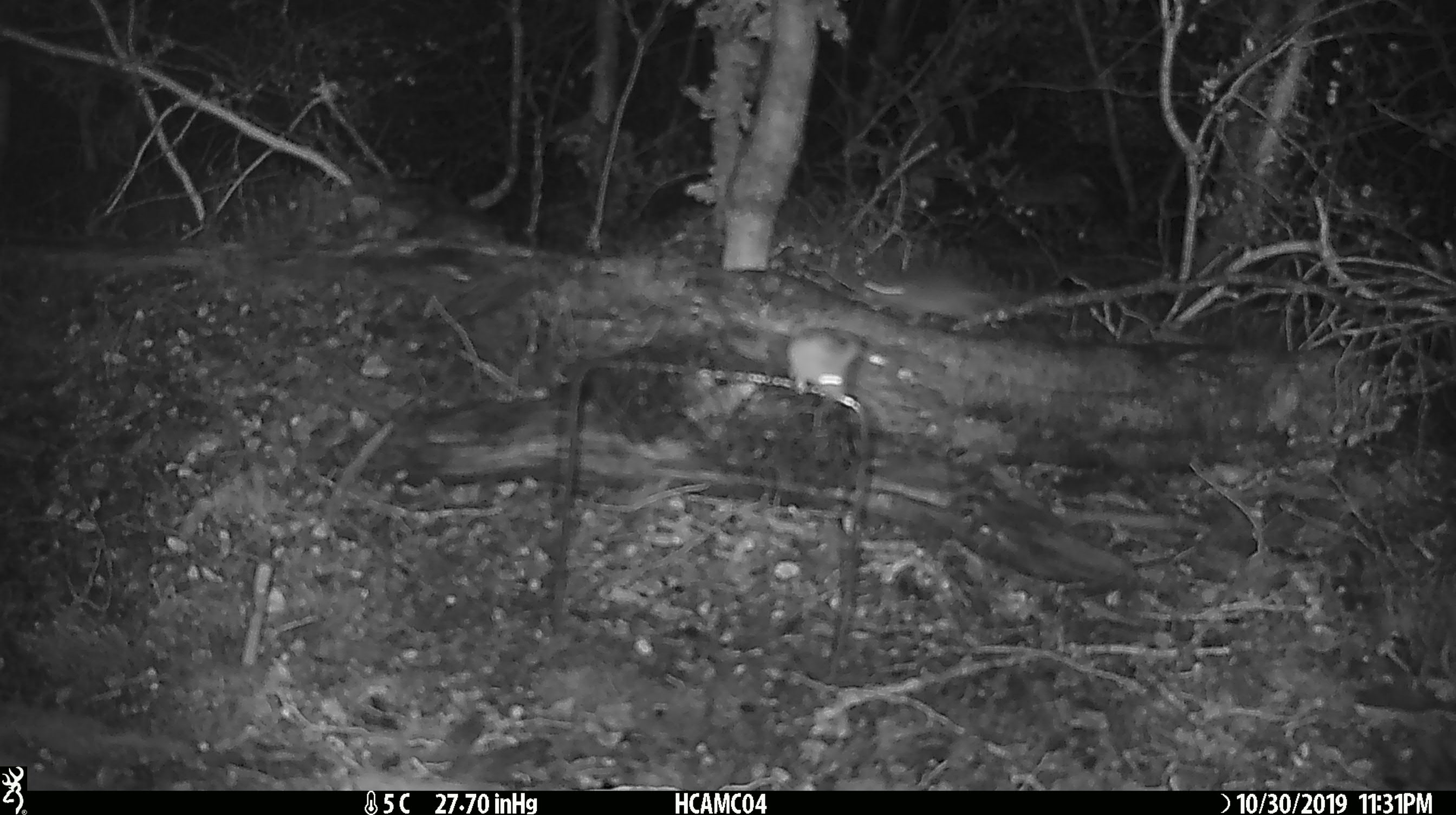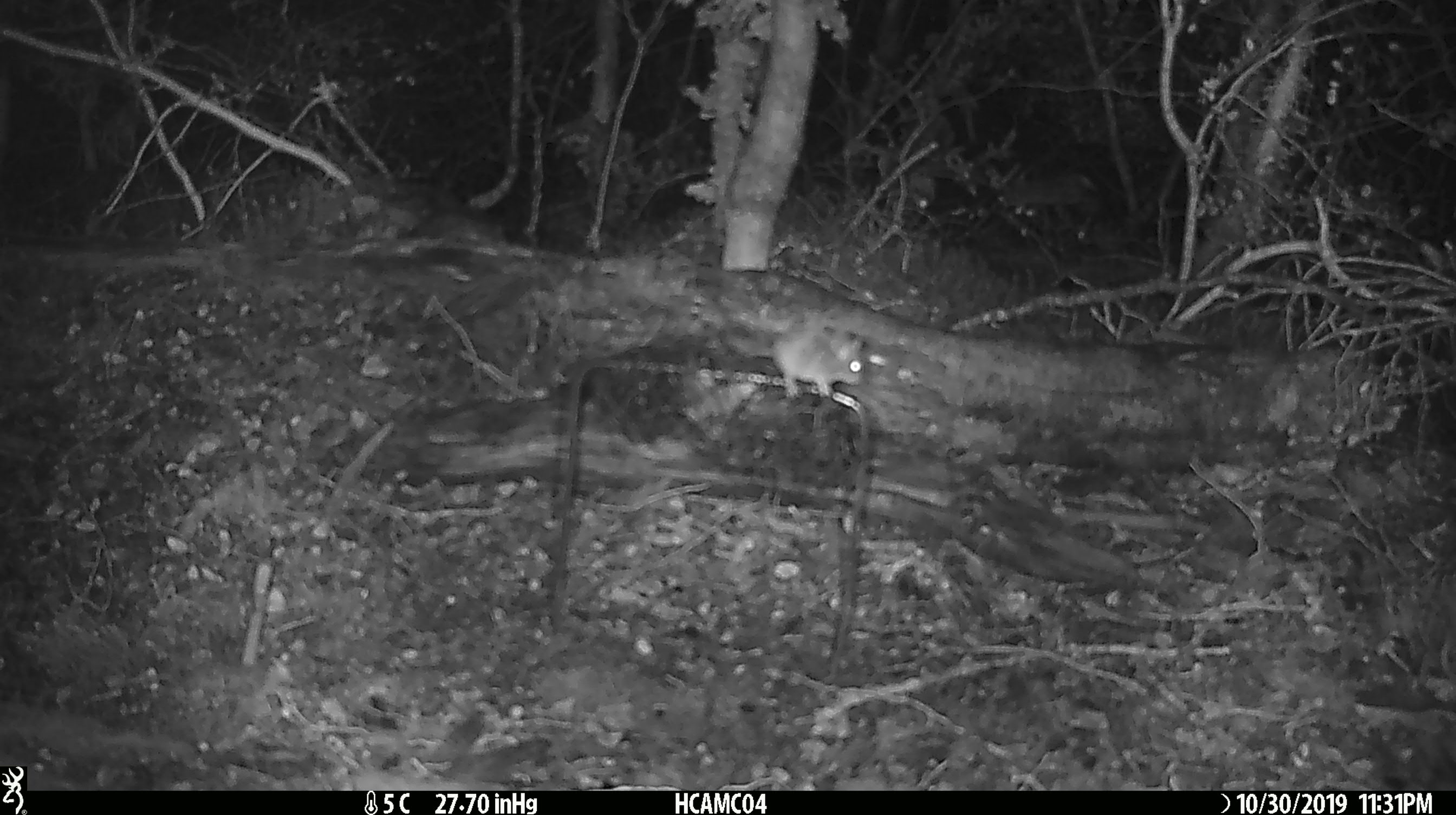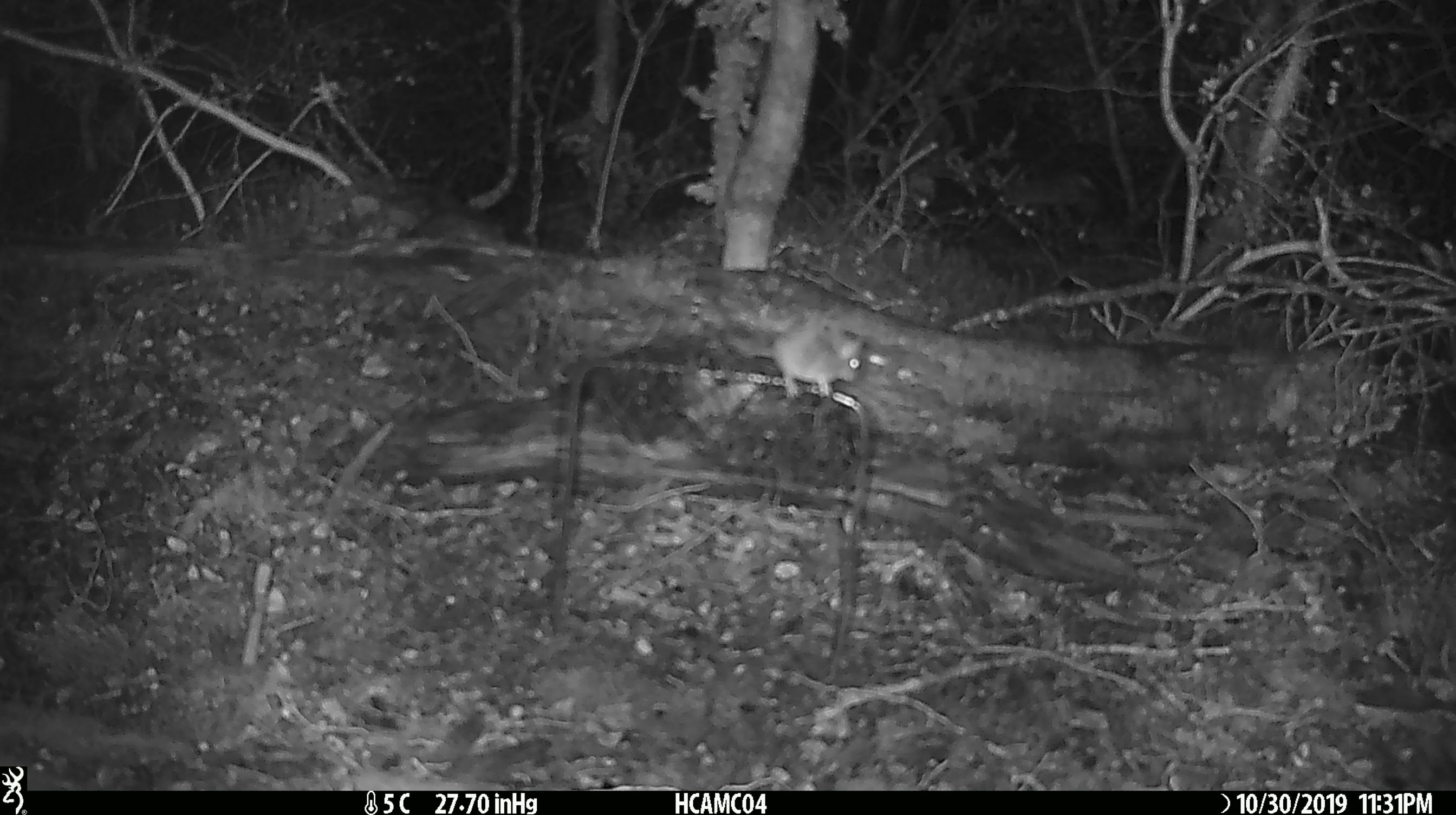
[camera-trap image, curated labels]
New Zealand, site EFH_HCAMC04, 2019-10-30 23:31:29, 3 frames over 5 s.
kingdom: Animalia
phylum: Chordata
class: Mammalia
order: Rodentia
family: Muridae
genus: Mus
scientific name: Mus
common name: mouse